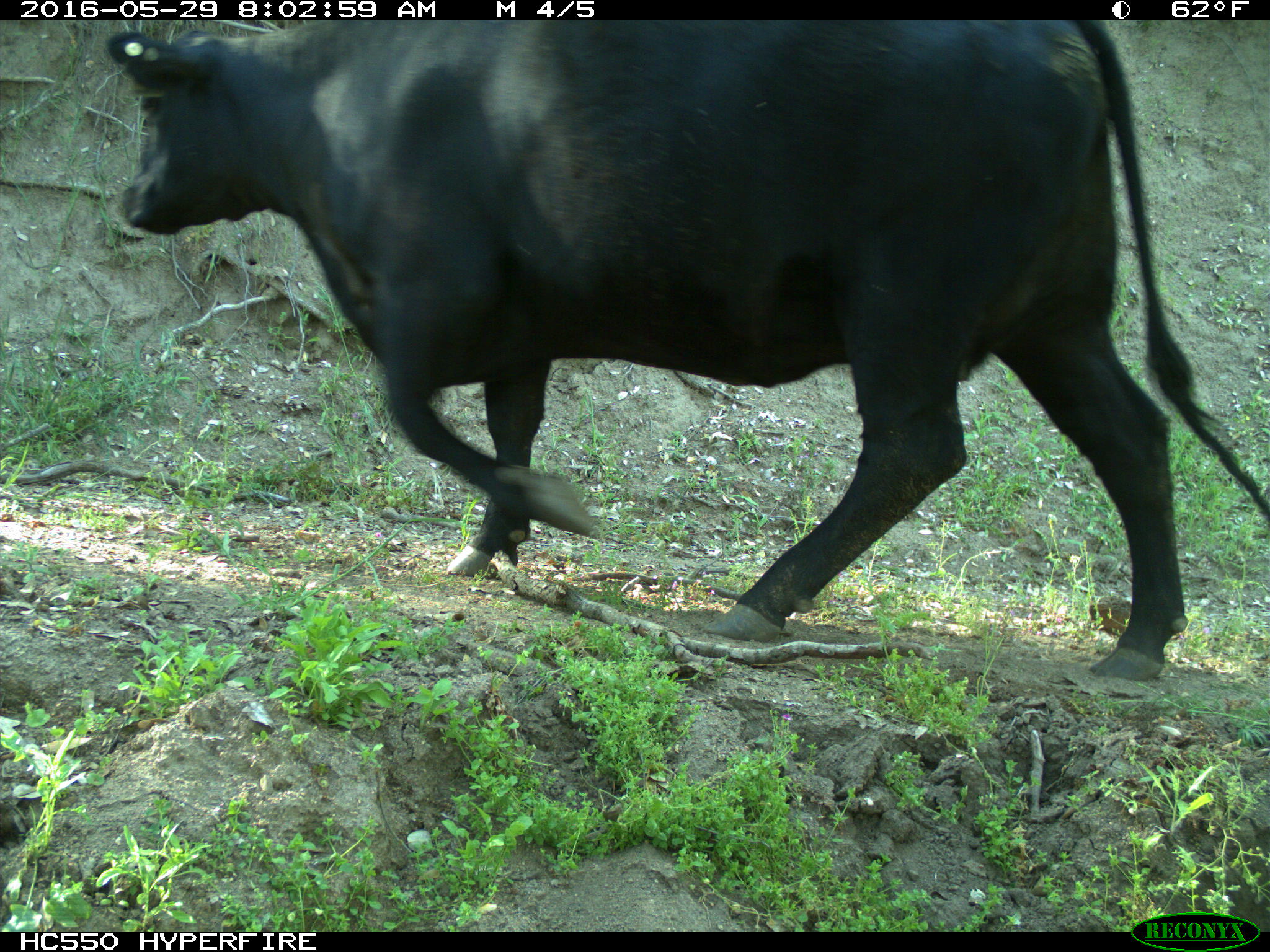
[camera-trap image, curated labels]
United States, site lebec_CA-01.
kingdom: Animalia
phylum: Chordata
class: Mammalia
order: Artiodactyla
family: Bovidae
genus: Bos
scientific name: Bos taurus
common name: domestic cow